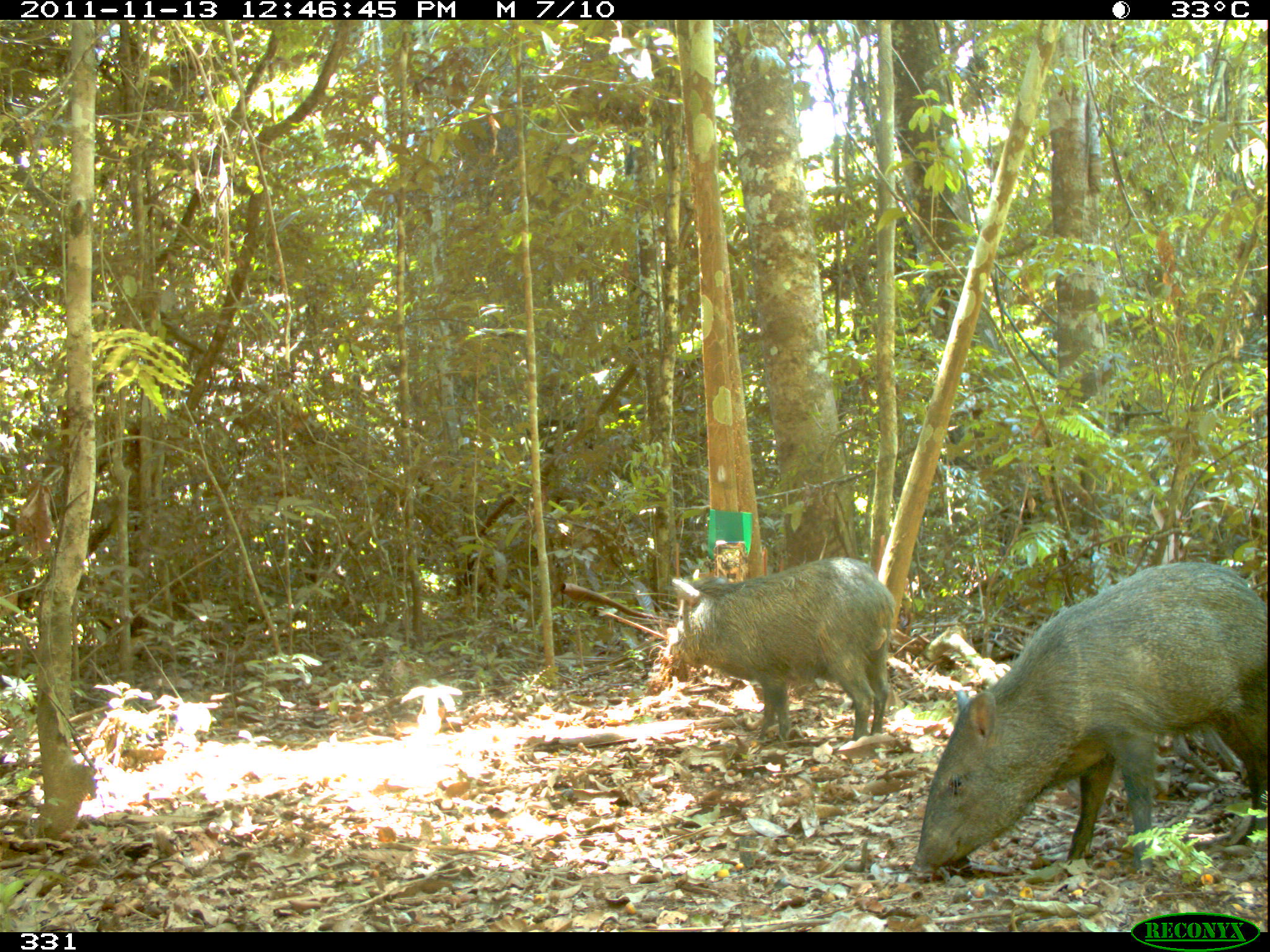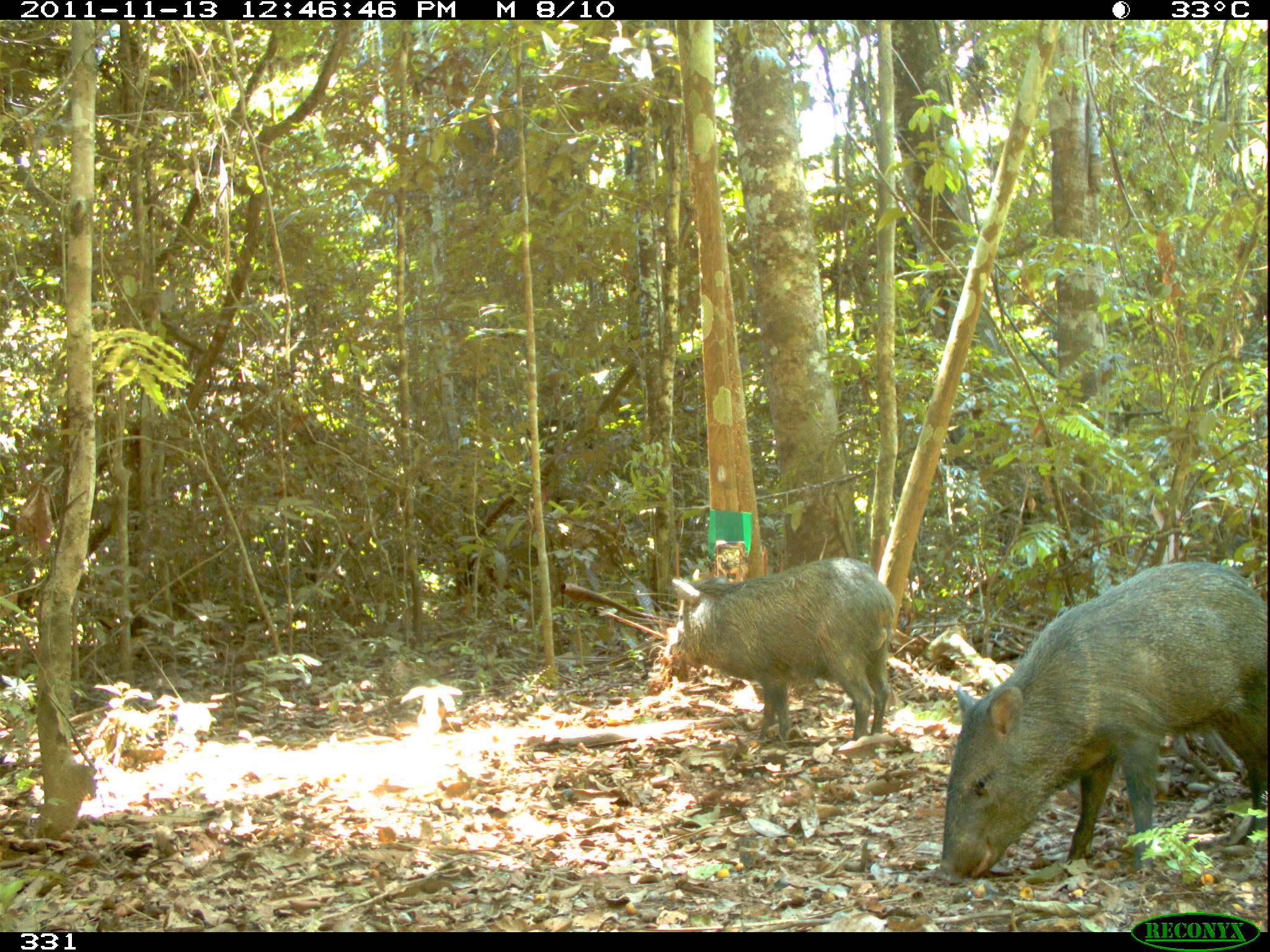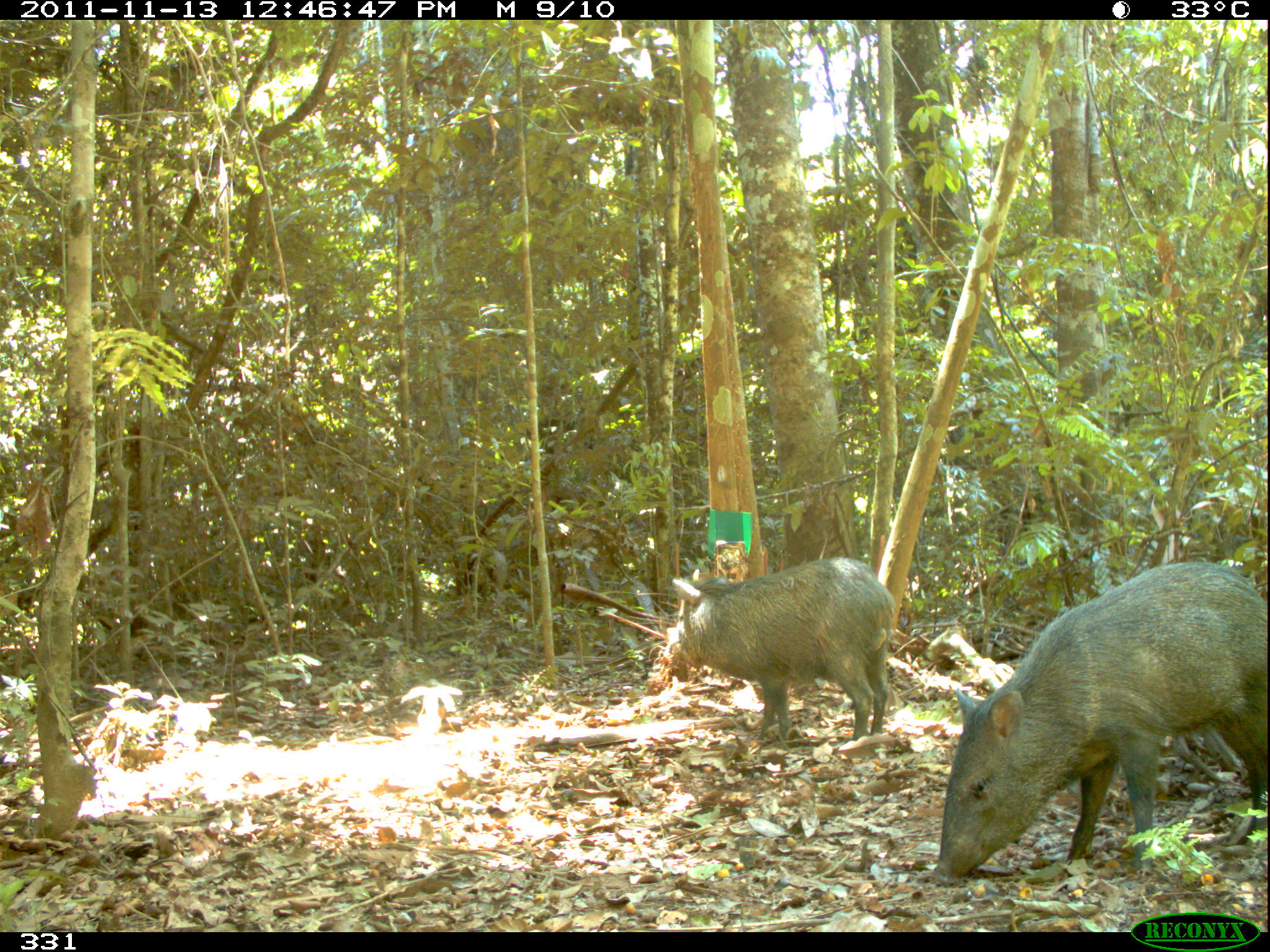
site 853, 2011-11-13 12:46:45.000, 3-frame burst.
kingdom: Animalia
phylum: Chordata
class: Mammalia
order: Artiodactyla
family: Tayassuidae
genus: Pecari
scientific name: Pecari tajacu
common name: collared peccary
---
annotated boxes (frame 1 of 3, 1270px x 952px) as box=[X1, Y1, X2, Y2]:
pecari tajacu: box=[910, 559, 1270, 879]; box=[664, 555, 895, 744]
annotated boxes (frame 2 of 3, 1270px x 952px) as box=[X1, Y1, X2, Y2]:
pecari tajacu: box=[933, 559, 1270, 879]; box=[664, 555, 893, 747]